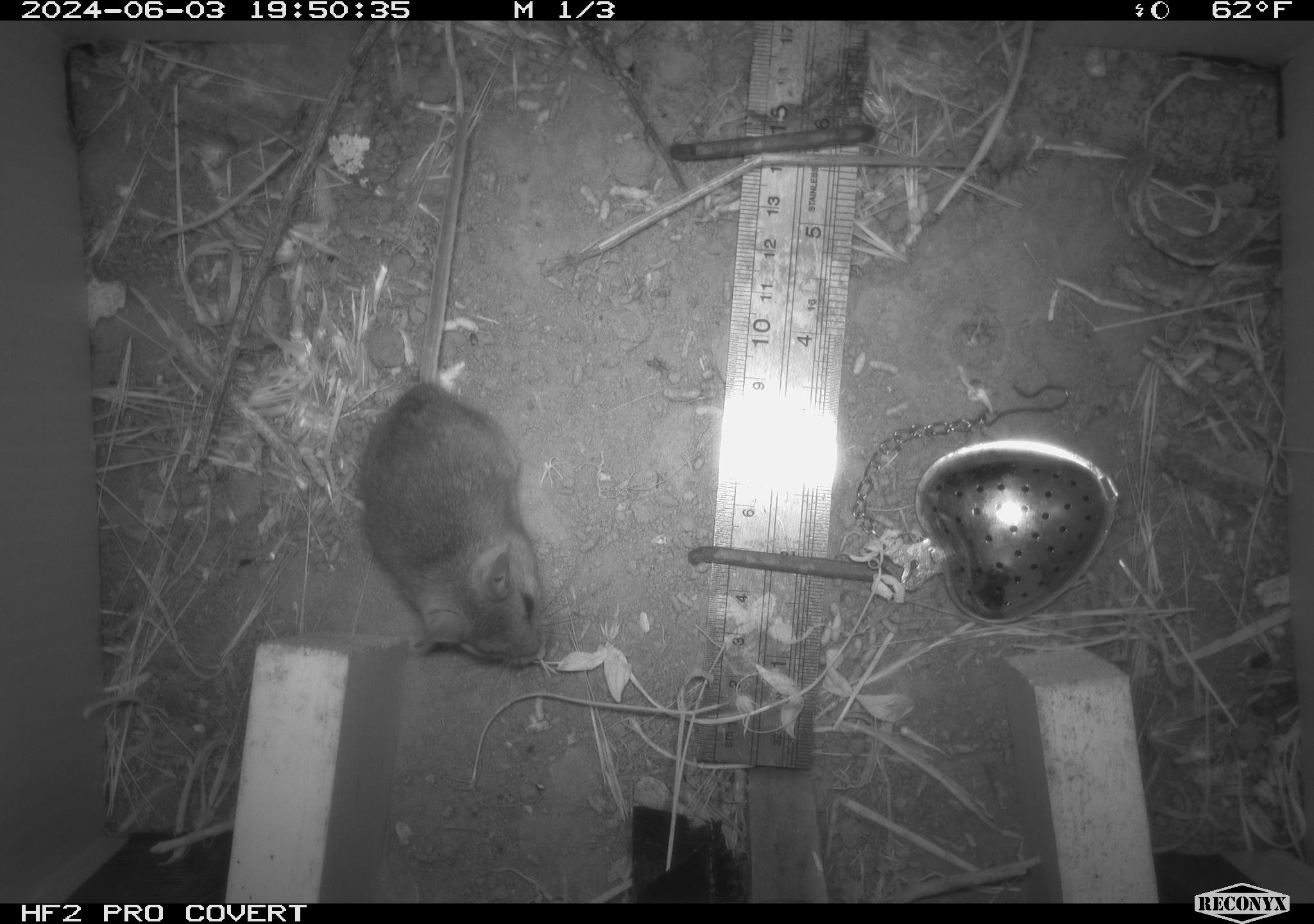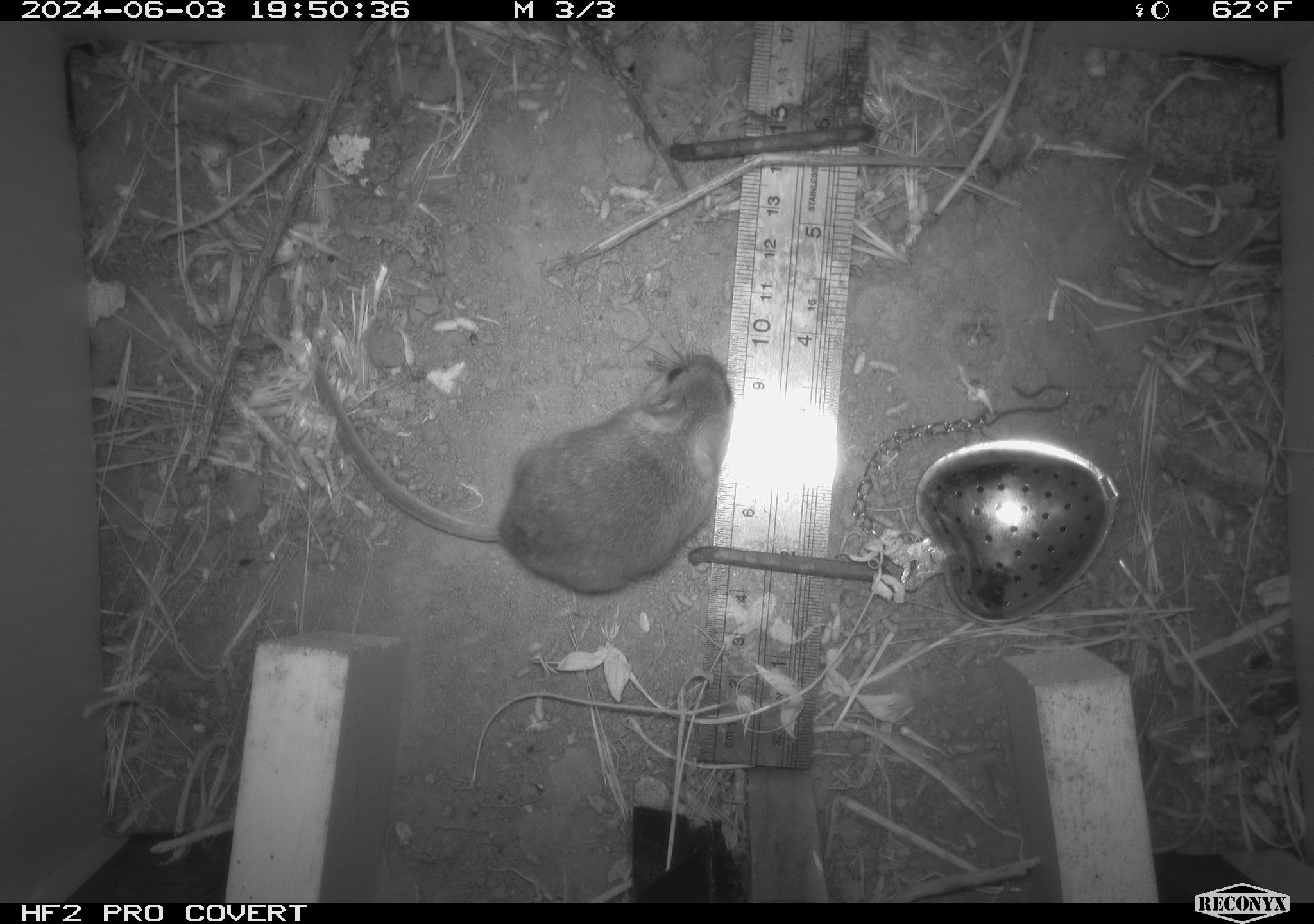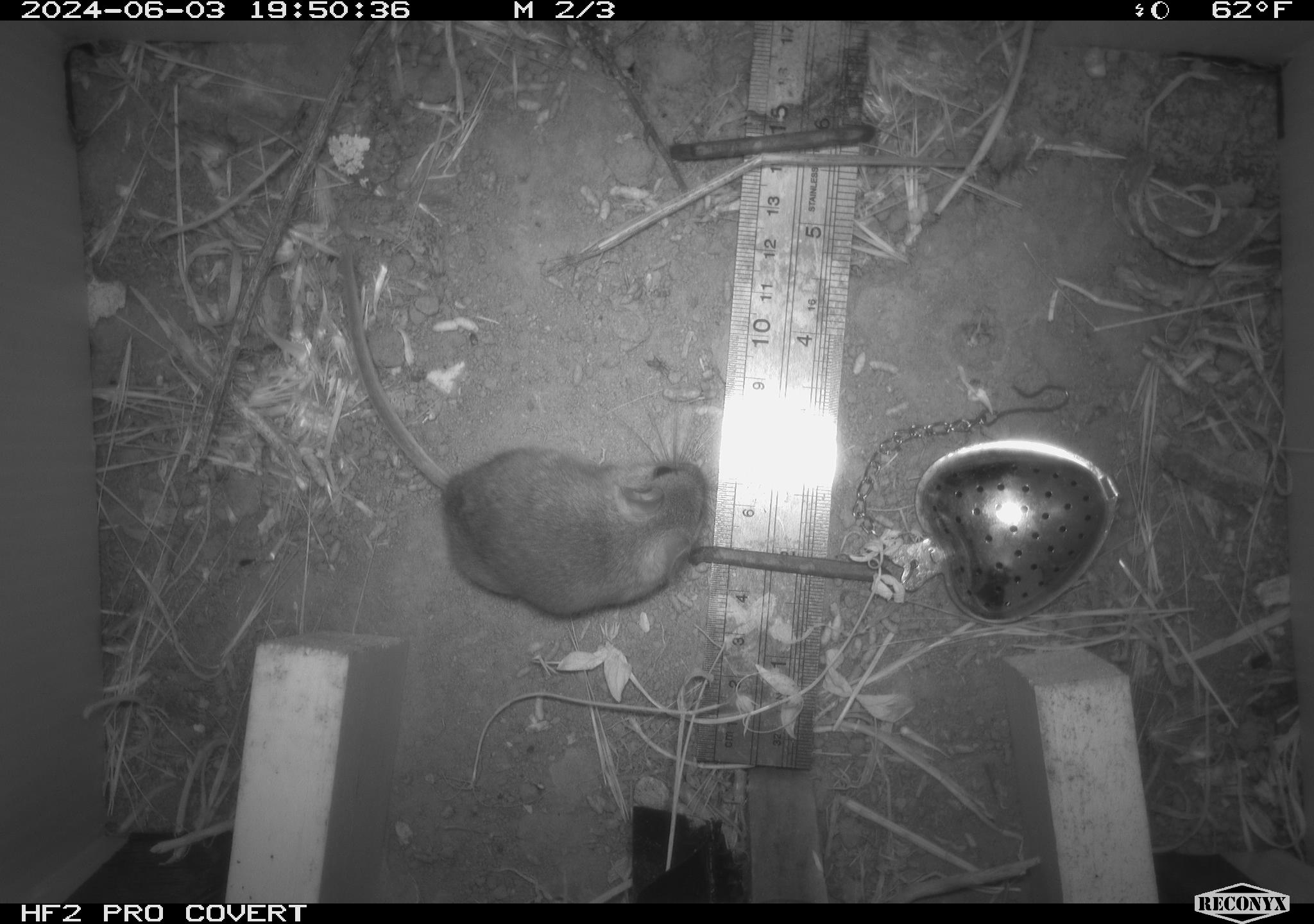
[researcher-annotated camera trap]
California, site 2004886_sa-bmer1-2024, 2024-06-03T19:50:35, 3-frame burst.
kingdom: Animalia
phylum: Chordata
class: Mammalia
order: Rodentia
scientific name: Rodentia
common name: mouse species